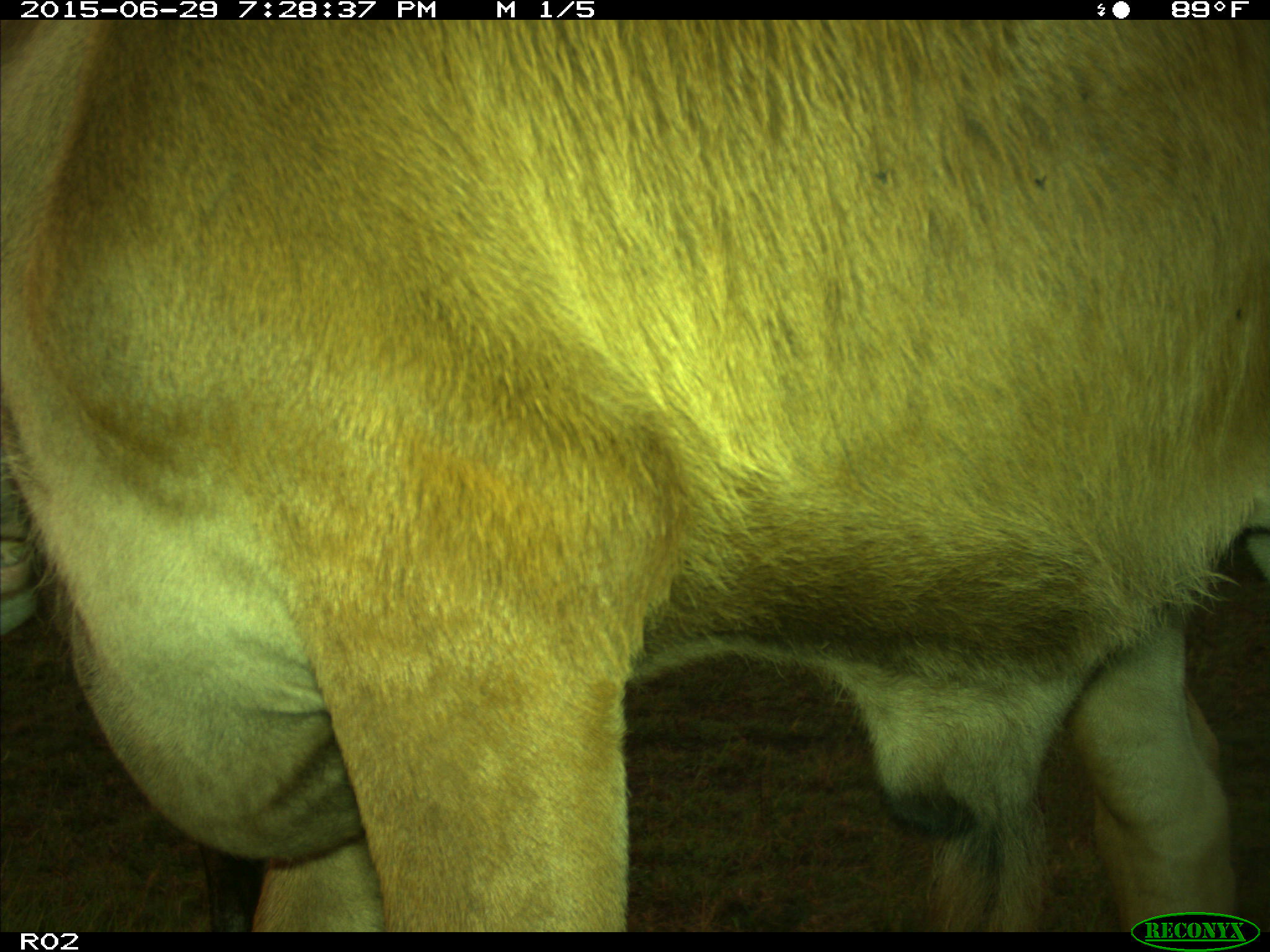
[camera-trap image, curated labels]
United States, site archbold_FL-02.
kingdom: Animalia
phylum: Chordata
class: Mammalia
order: Artiodactyla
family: Bovidae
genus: Bos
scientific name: Bos taurus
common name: domestic cow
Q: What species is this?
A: Bos taurus (domestic cow).